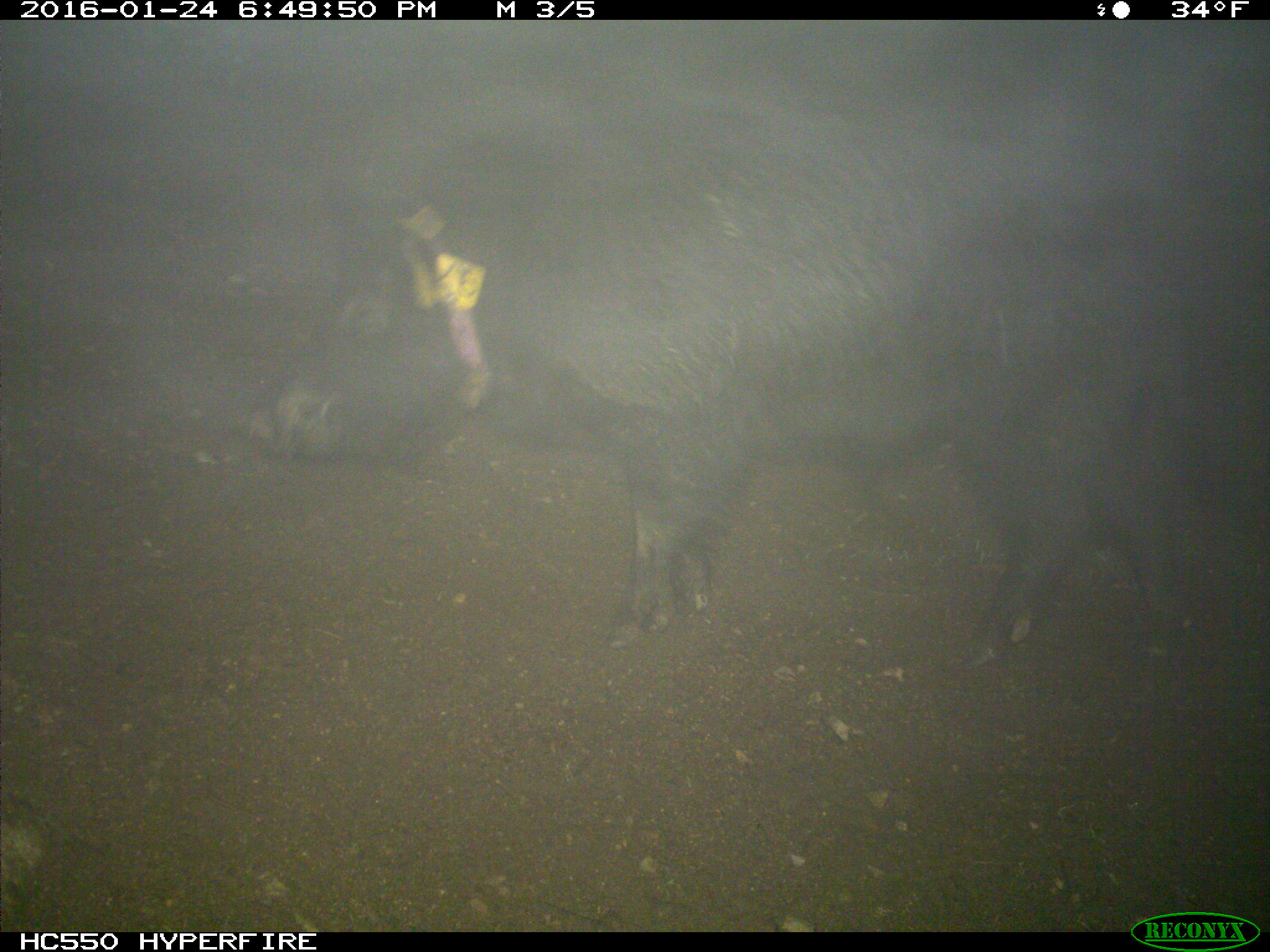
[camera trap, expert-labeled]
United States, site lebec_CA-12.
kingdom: Animalia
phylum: Chordata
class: Mammalia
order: Artiodactyla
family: Suidae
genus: Sus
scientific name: Sus scrofa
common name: wild boar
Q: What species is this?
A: Sus scrofa (wild boar).